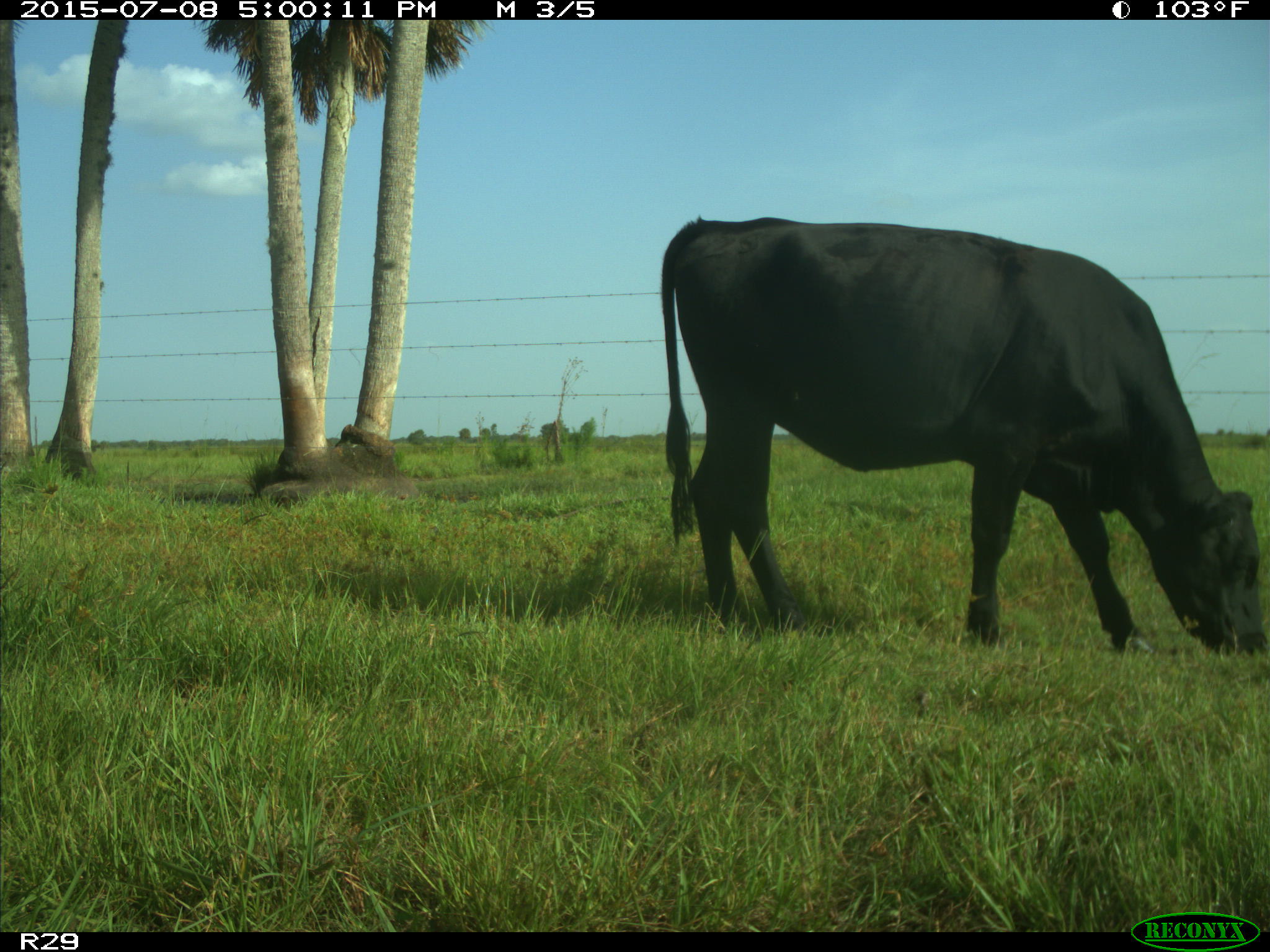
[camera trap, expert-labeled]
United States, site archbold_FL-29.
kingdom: Animalia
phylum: Chordata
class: Mammalia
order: Artiodactyla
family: Bovidae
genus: Bos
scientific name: Bos taurus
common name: domestic cow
Bos taurus (domestic cow).